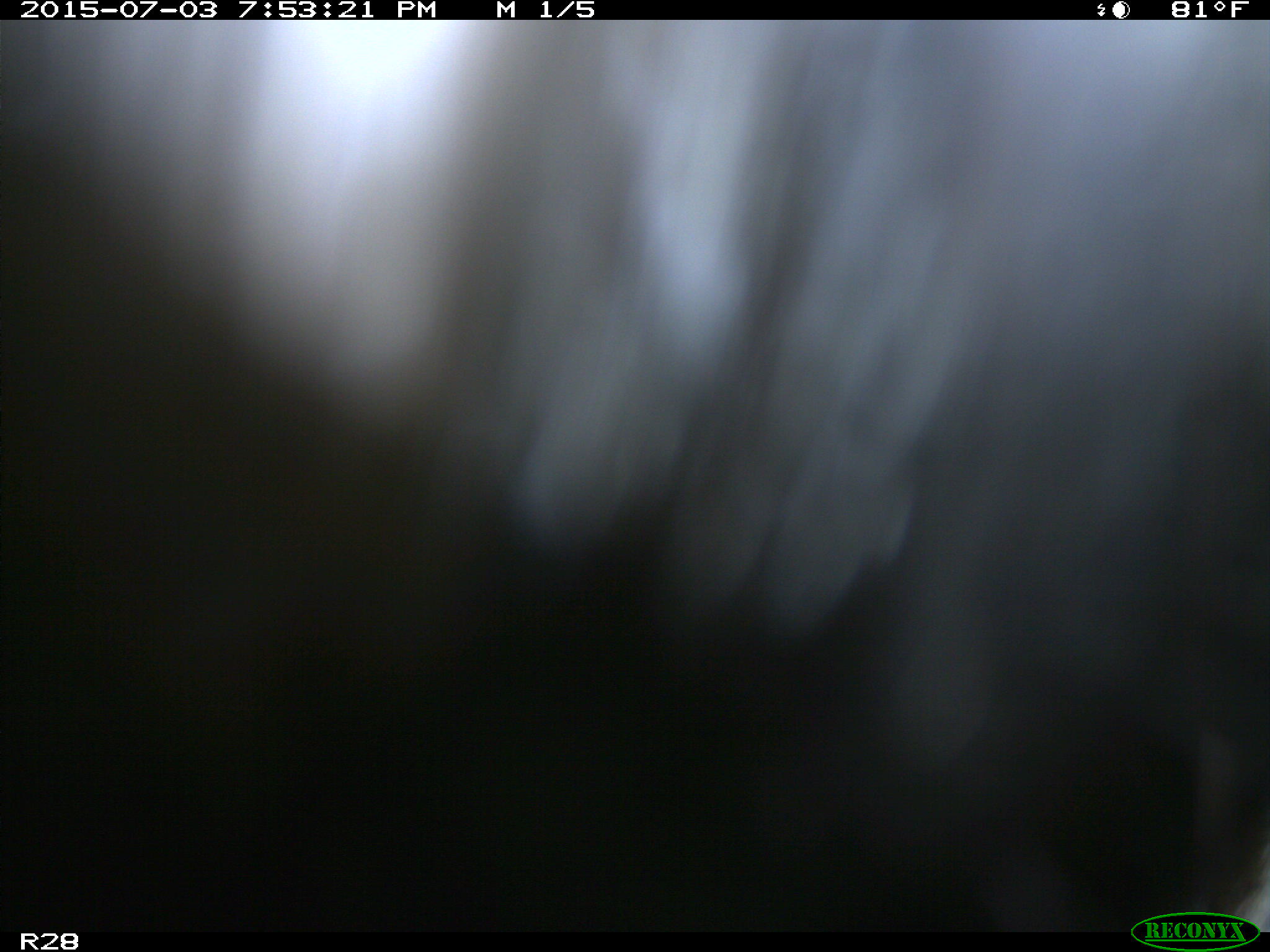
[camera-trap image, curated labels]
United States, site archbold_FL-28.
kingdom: Animalia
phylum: Chordata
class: Mammalia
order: Artiodactyla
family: Bovidae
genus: Bos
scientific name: Bos taurus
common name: domestic cow